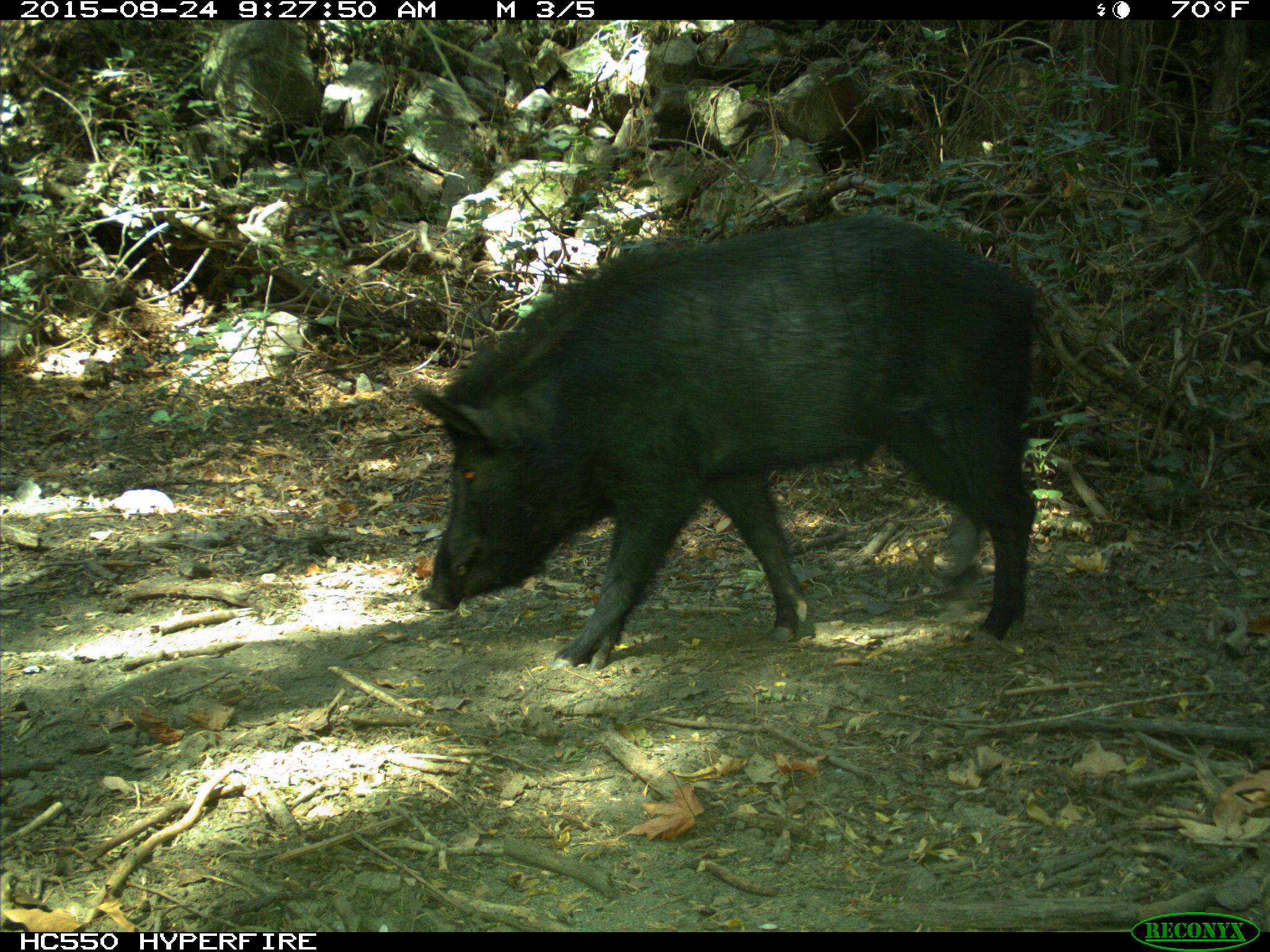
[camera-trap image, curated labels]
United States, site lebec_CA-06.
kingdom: Animalia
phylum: Chordata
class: Mammalia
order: Artiodactyla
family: Suidae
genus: Sus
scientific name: Sus scrofa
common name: wild boar